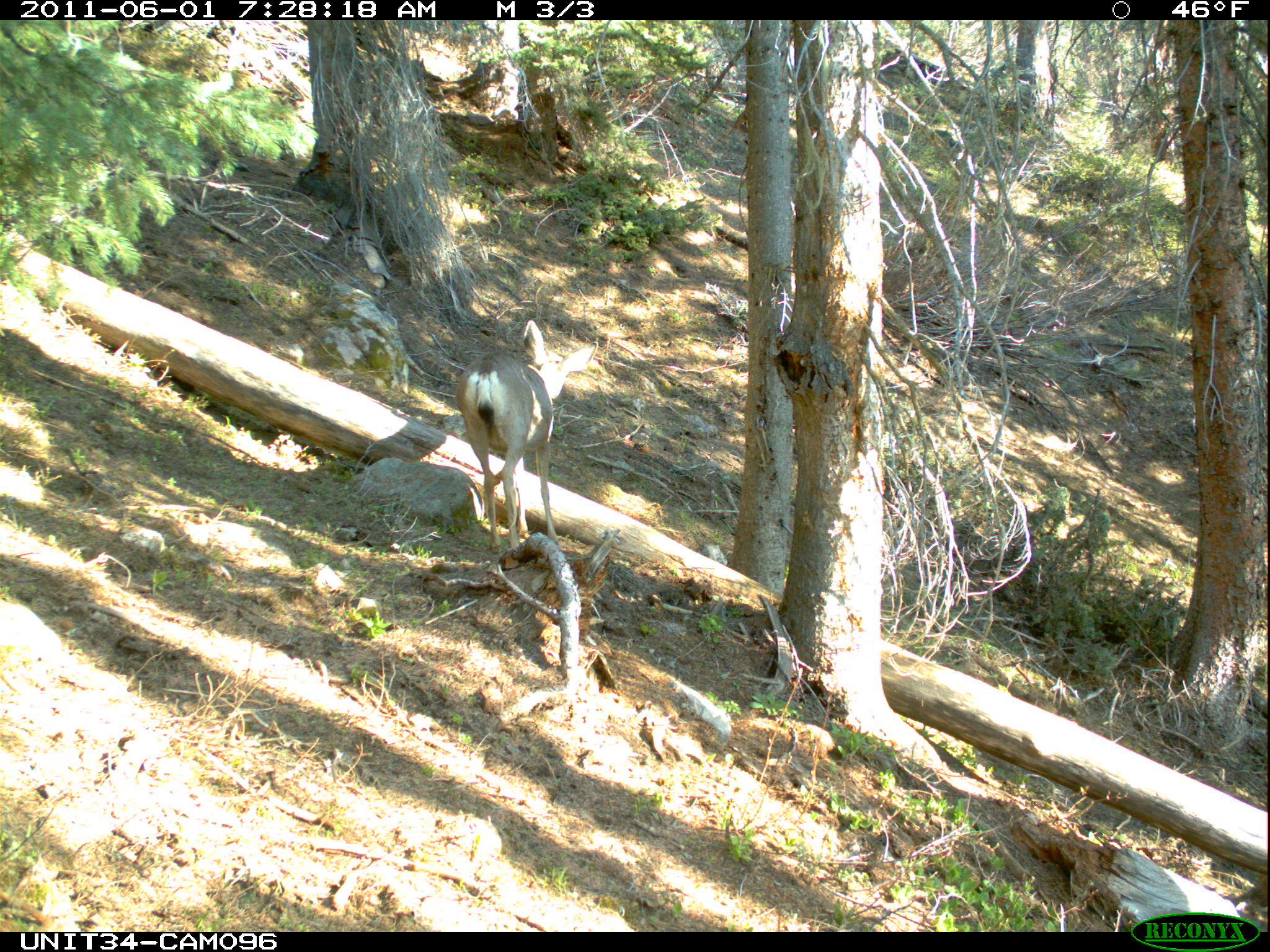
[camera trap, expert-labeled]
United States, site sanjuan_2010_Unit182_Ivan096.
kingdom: Animalia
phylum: Chordata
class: Mammalia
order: Artiodactyla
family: Cervidae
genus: Odocoileus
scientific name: Odocoileus hemionus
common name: mule deer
Odocoileus hemionus (mule deer).